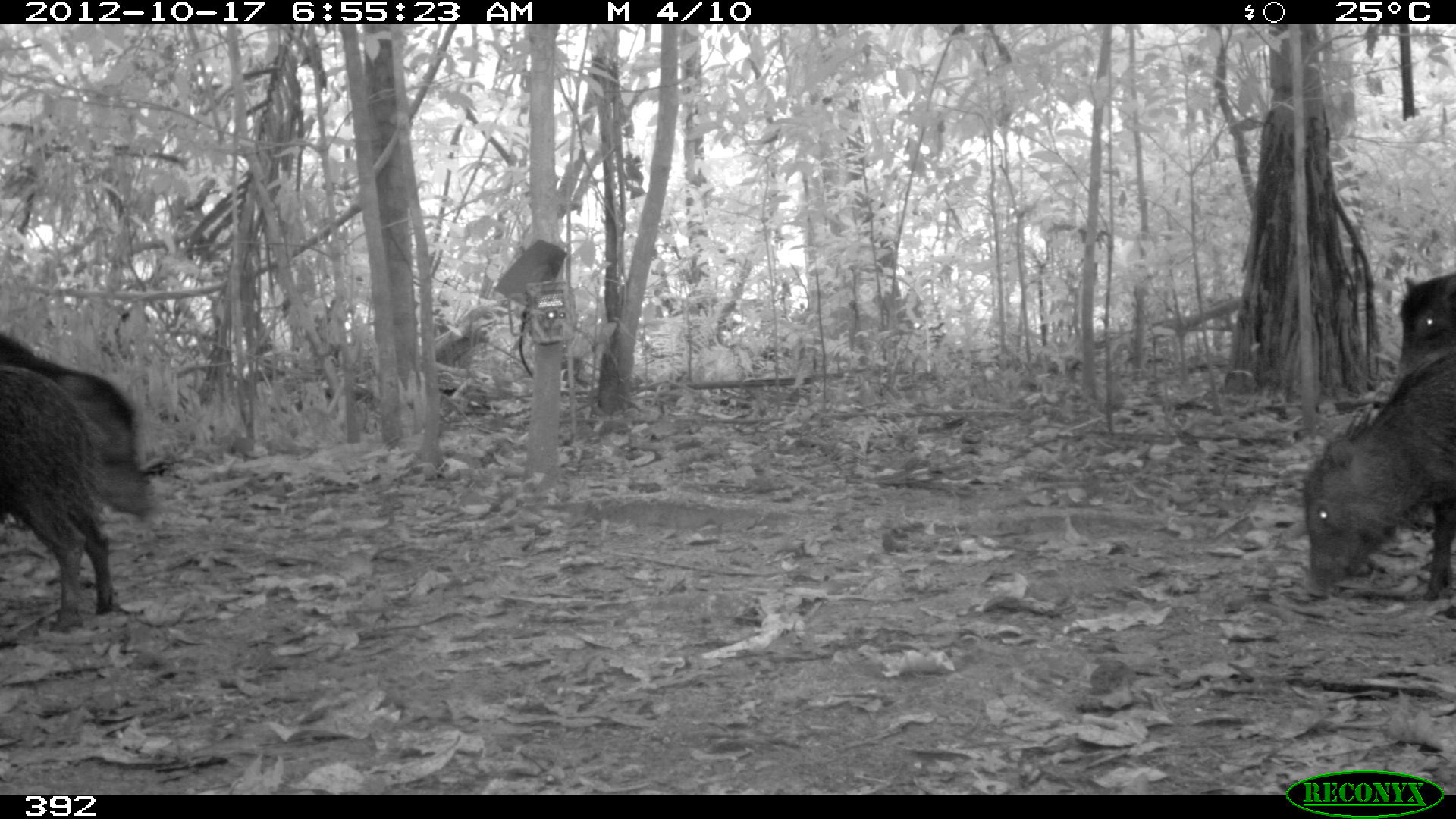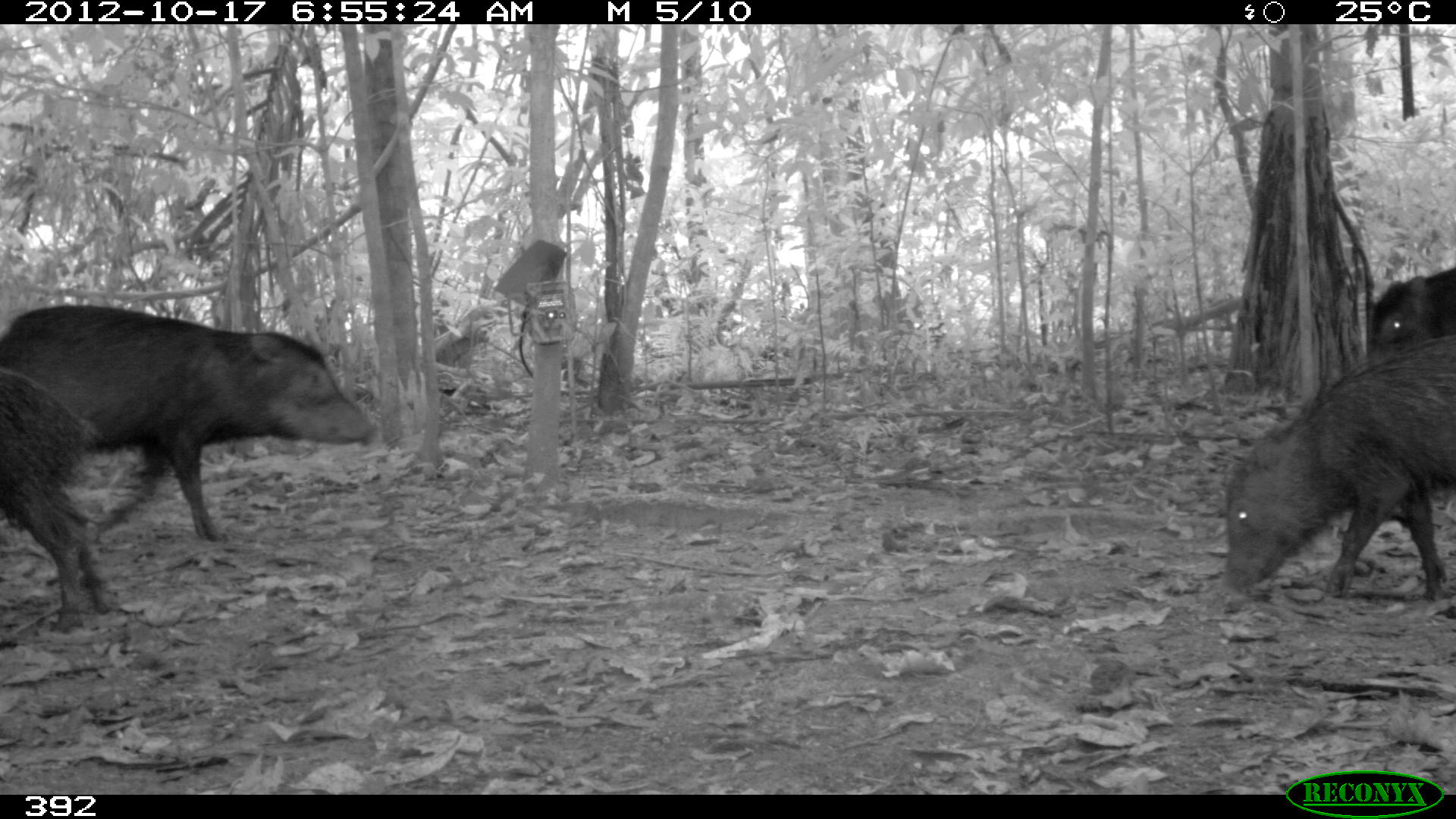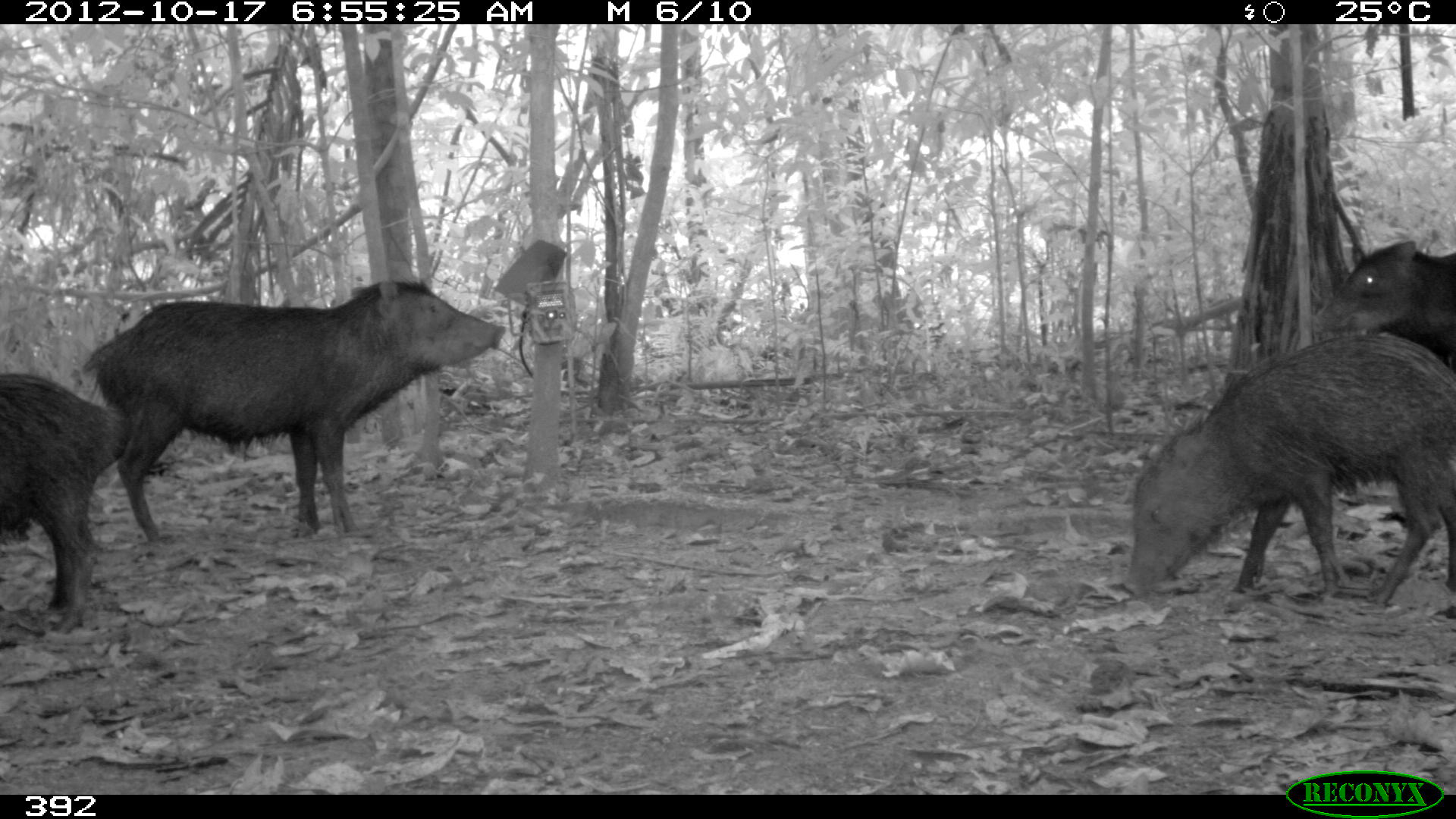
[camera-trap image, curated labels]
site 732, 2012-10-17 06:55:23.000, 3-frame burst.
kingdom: Animalia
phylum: Chordata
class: Mammalia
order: Artiodactyla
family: Tayassuidae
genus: Tayassu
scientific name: Tayassu pecari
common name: white-lipped peccary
Tayassu pecari (white-lipped peccary).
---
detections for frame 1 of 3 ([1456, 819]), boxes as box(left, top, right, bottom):
tayassu pecari: box(1297, 338, 1453, 604); box(1, 360, 116, 633); box(0, 327, 158, 516); box(1391, 268, 1455, 385)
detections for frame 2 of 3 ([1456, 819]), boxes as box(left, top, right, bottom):
tayassu pecari: box(1, 303, 382, 546); box(1217, 334, 1453, 611); box(0, 361, 114, 635); box(1356, 260, 1453, 373)